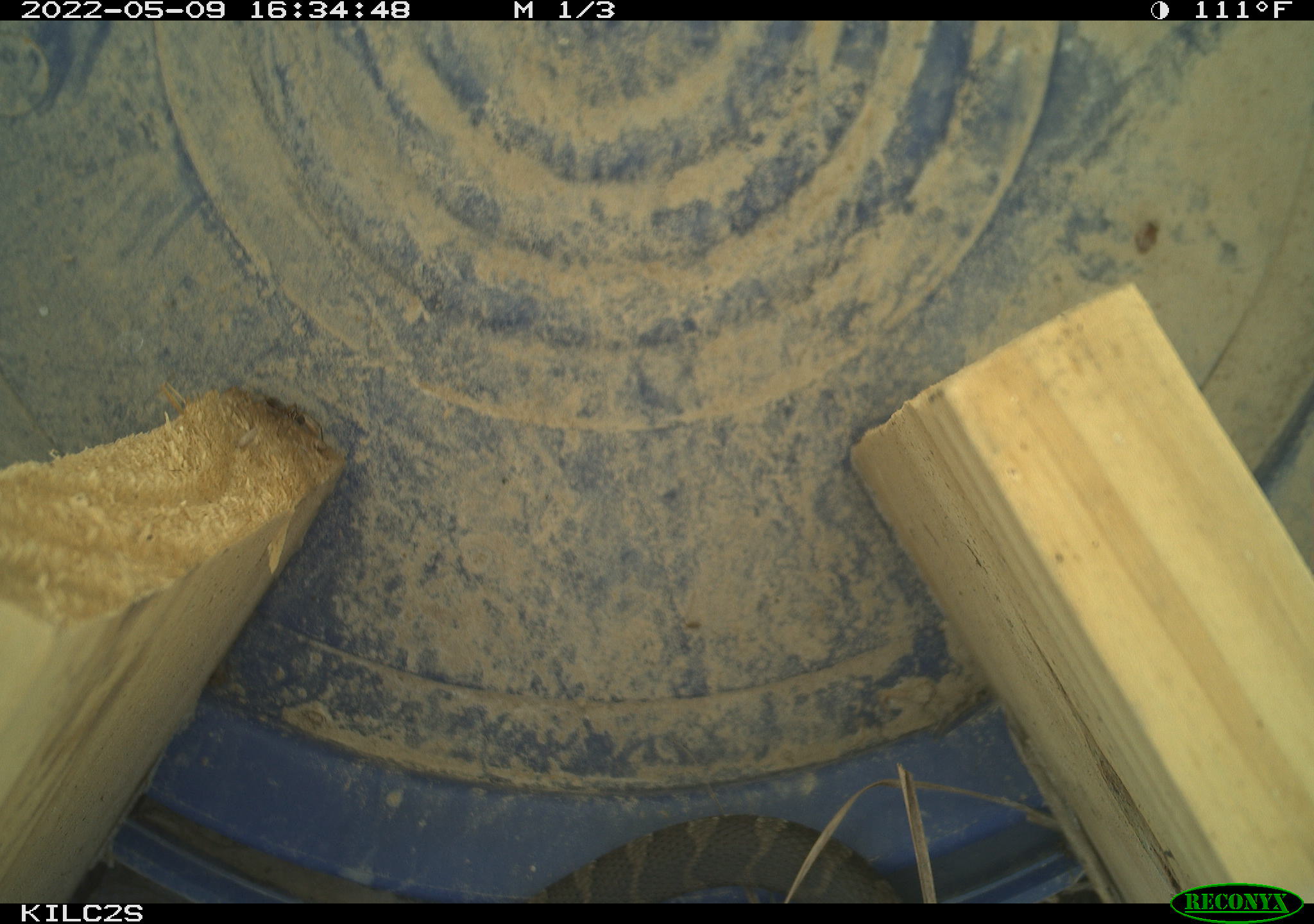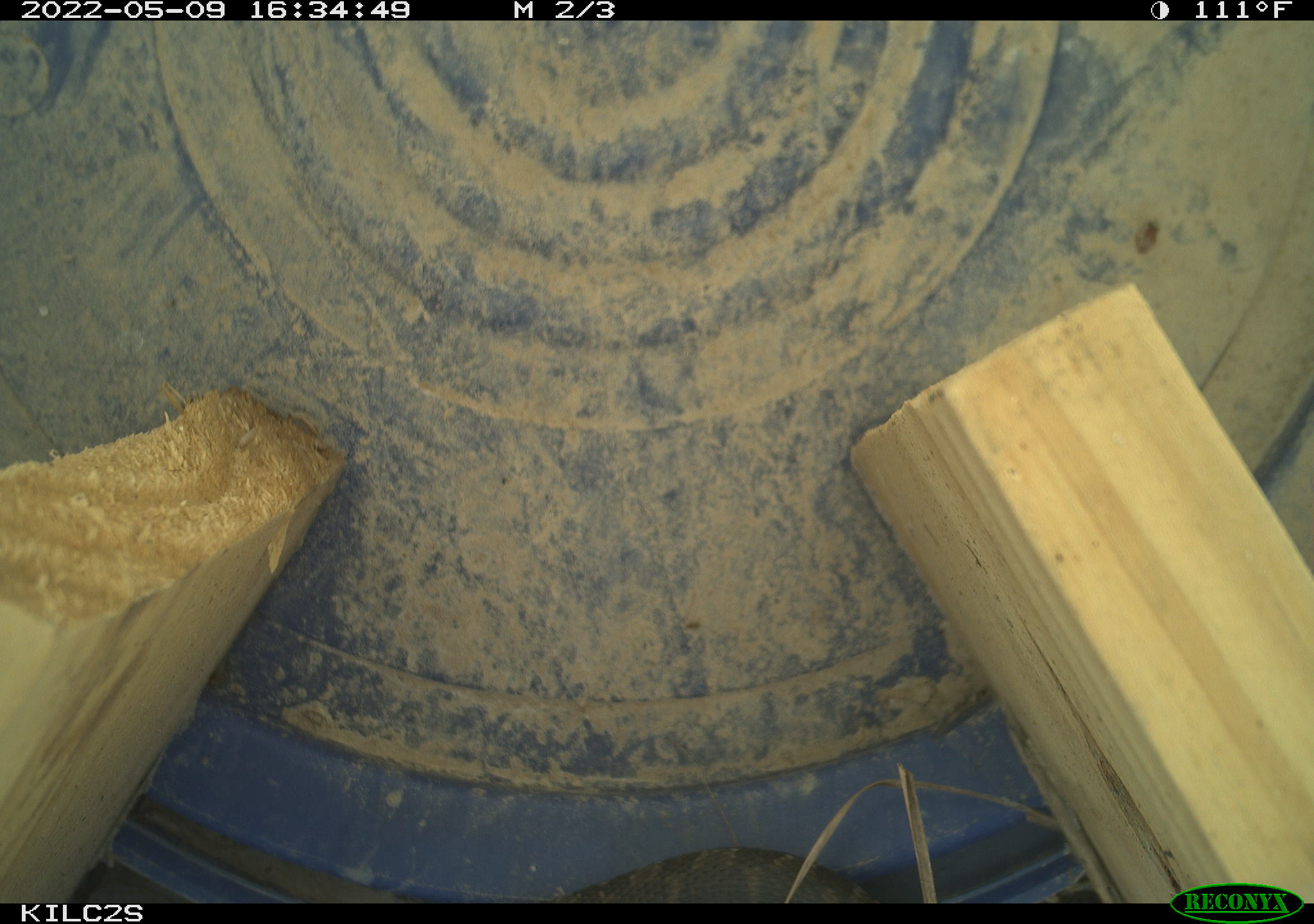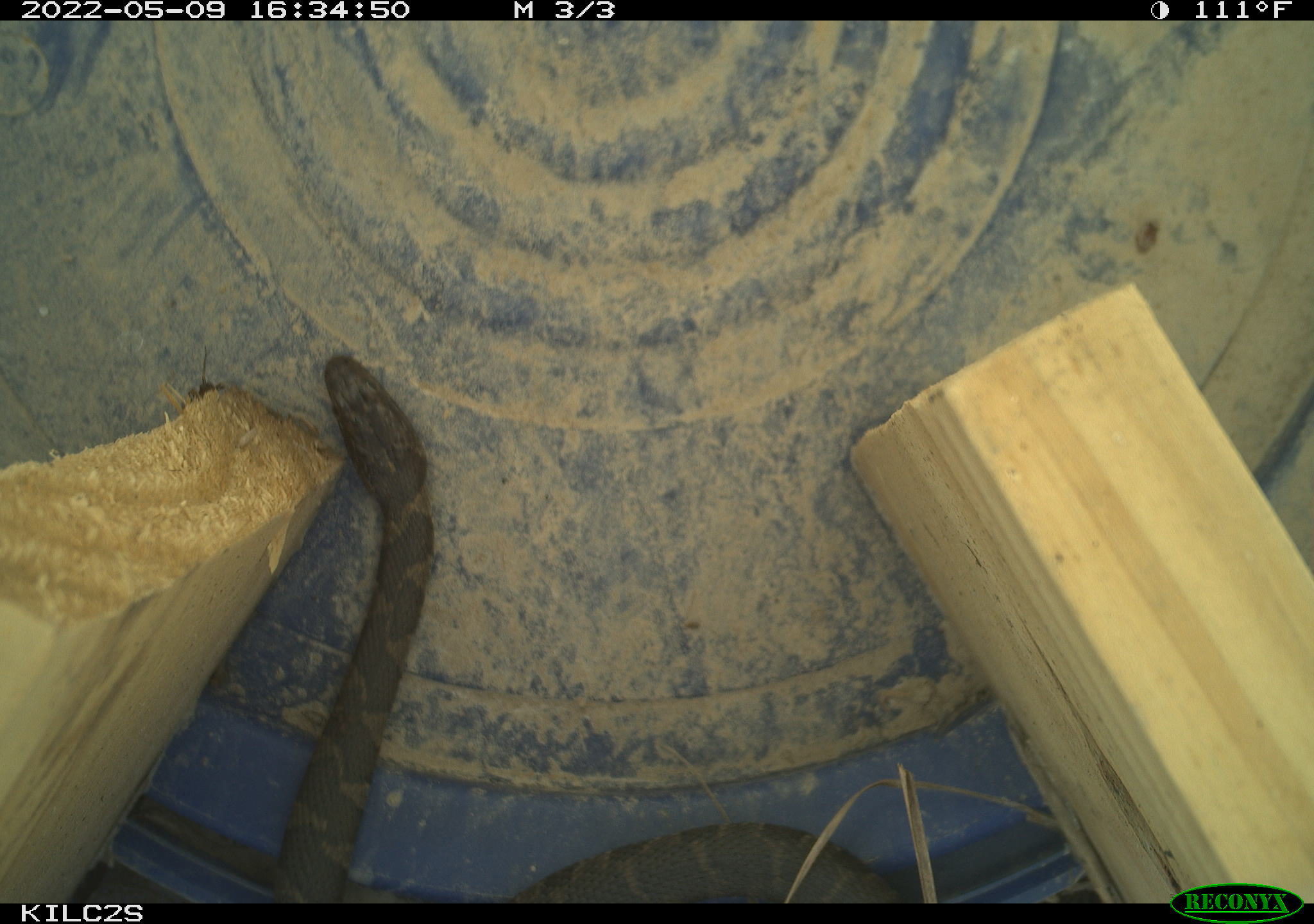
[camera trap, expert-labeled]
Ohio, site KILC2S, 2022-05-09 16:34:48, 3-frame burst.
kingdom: Animalia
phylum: Chordata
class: Reptilia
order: Squamata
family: Colubridae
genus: Nerodia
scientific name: Nerodia sipedon sipedon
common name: northern watersnake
Northern watersnake (Nerodia sipedon sipedon).